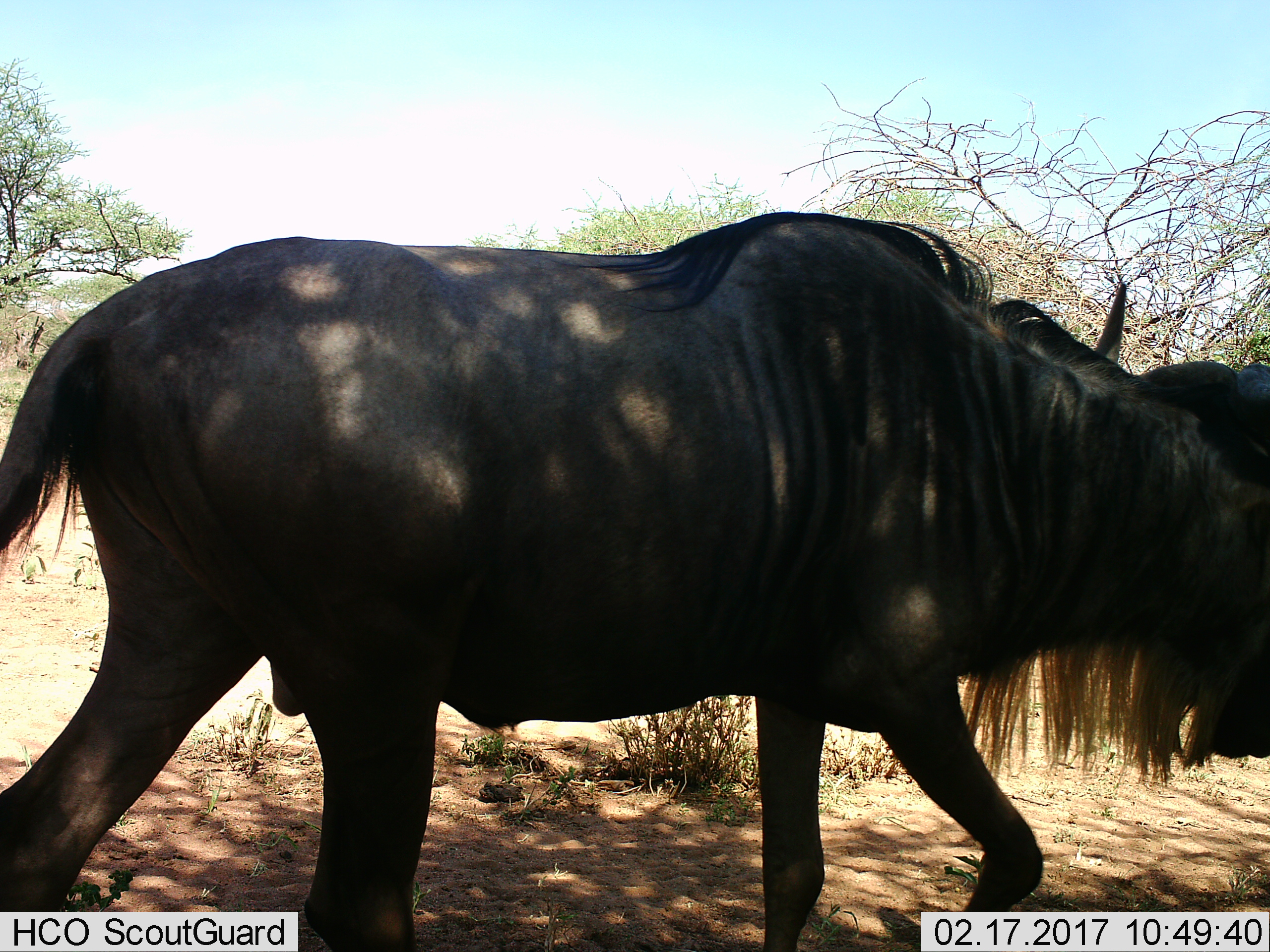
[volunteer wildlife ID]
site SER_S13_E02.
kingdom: Animalia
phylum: Chordata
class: Mammalia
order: Artiodactyla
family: Bovidae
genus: Connochaetes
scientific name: Connochaetes taurinus taurinus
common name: blue wildebeest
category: wildebeestblue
Wildebeestblue (blue wildebeest) (Connochaetes taurinus taurinus), count 1. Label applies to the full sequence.